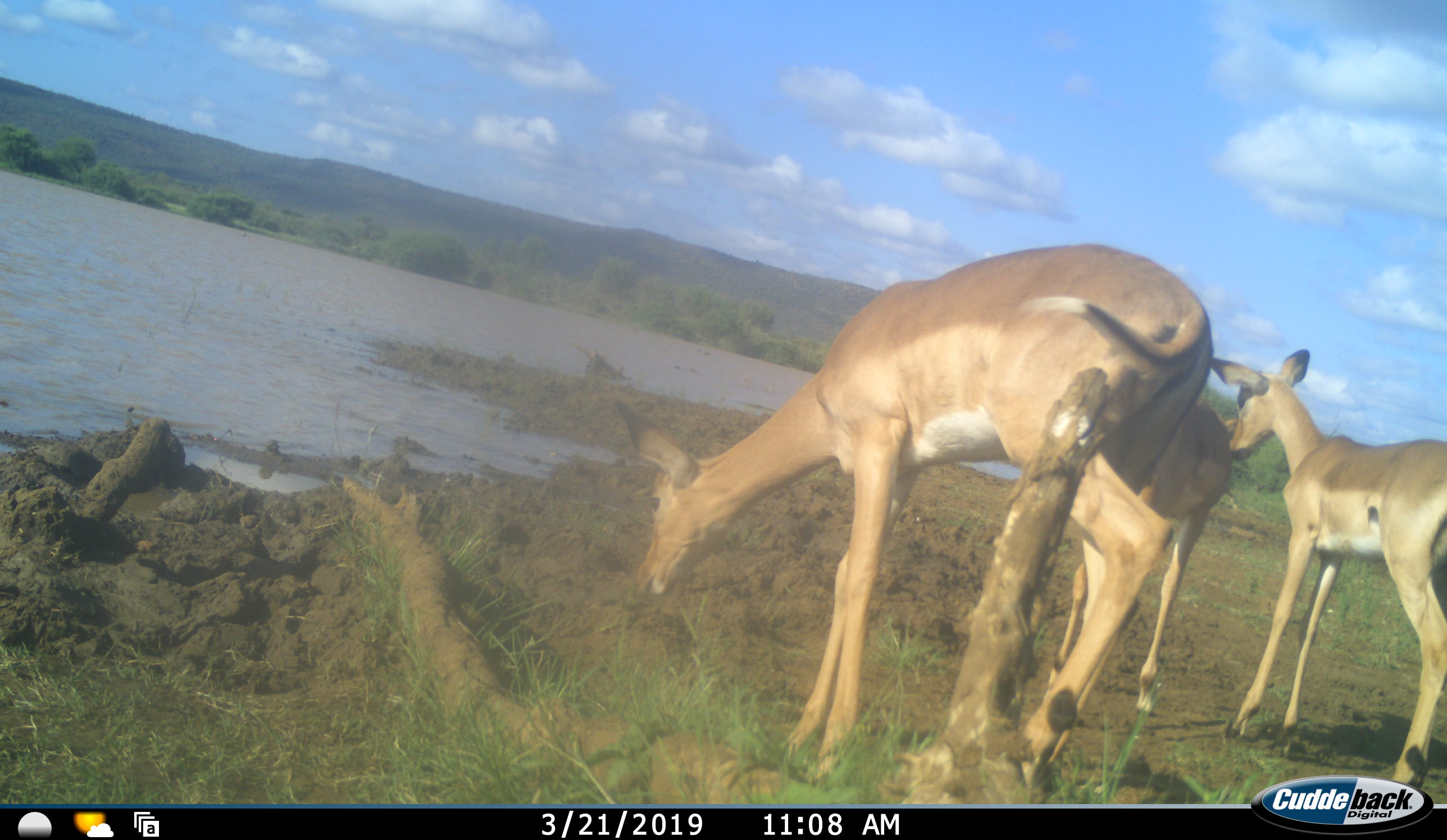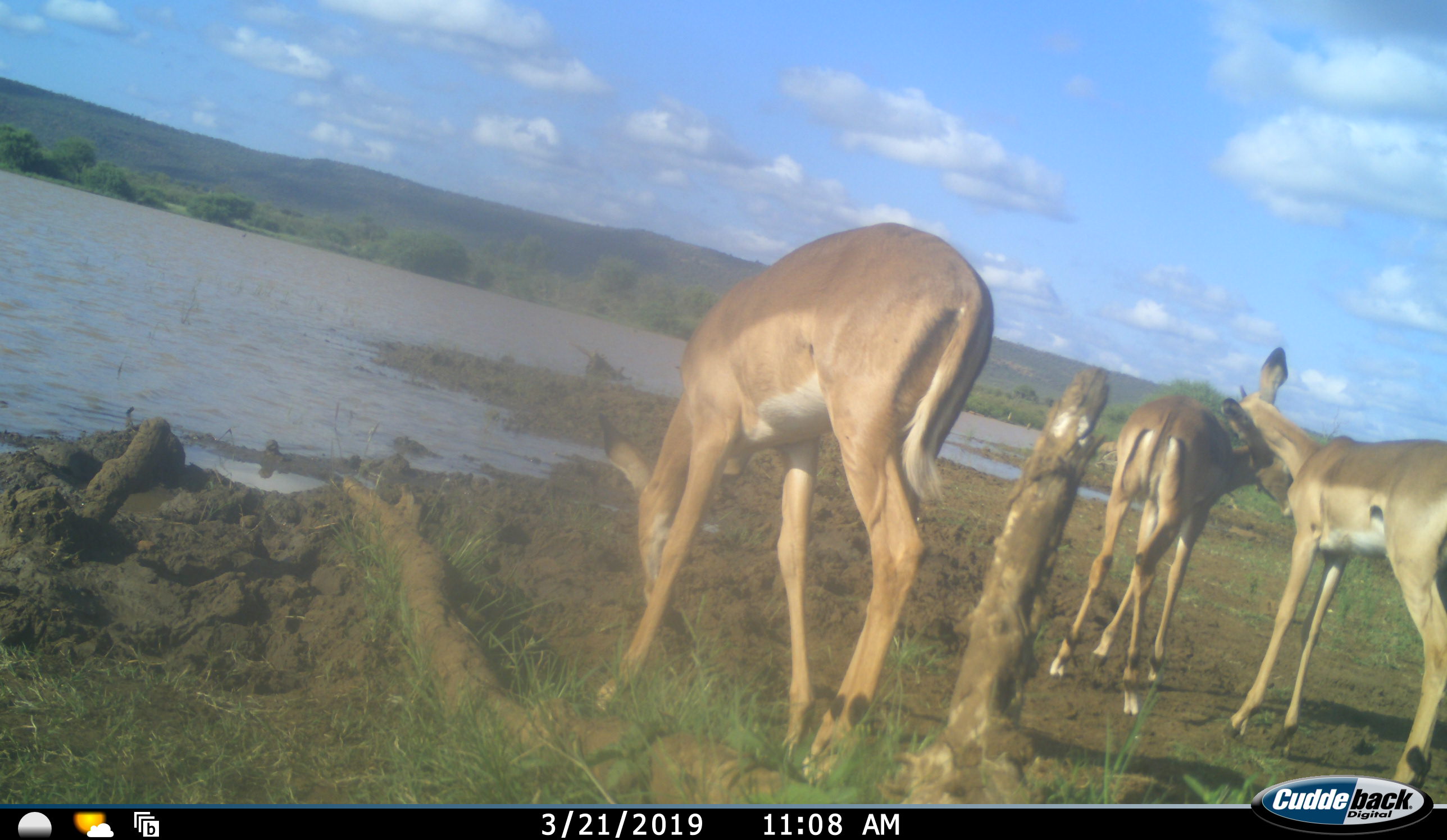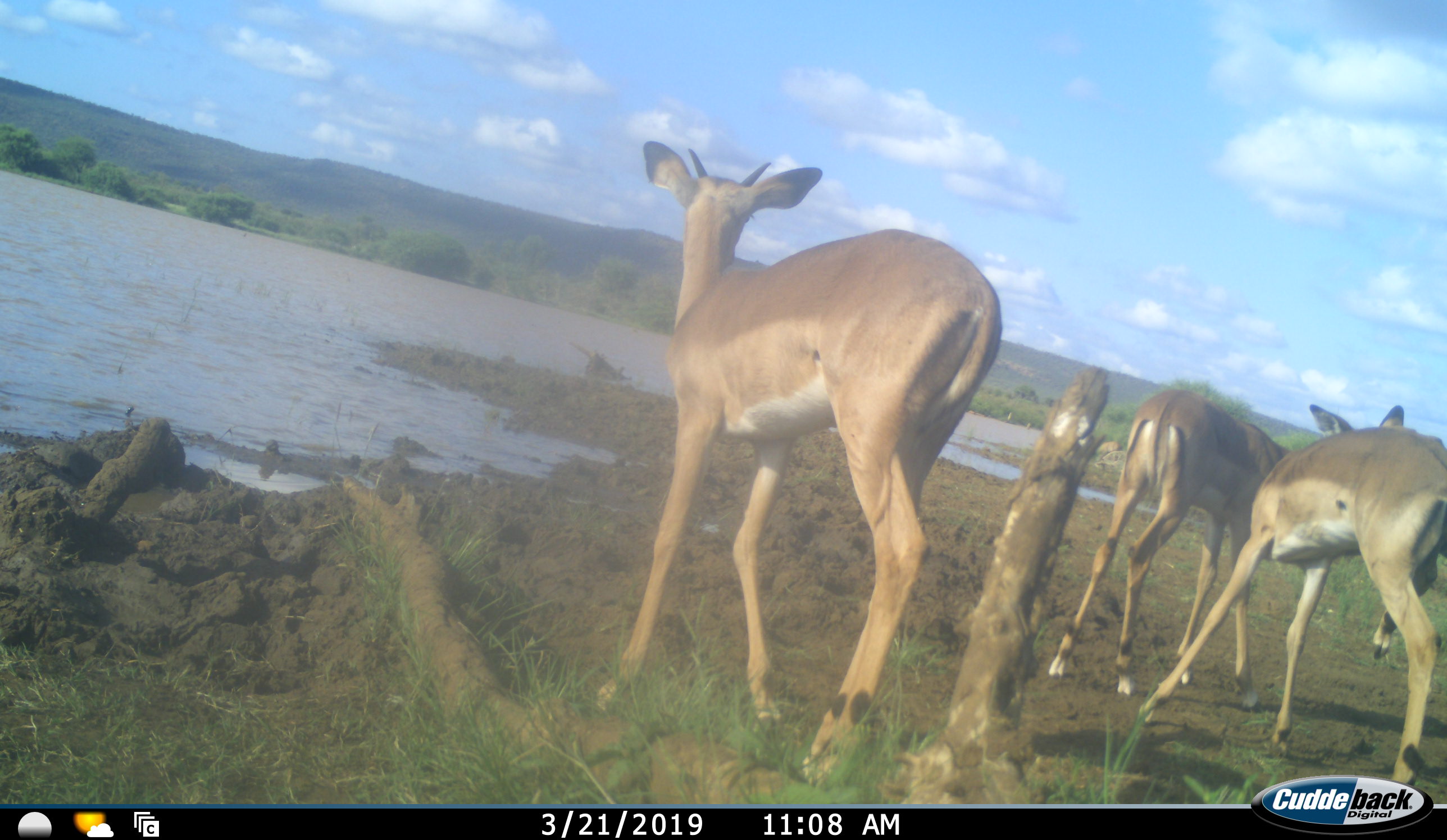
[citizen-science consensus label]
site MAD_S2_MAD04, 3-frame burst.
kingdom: Animalia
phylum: Chordata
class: Mammalia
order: Artiodactyla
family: Bovidae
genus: Aepyceros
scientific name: Aepyceros melampus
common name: impala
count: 3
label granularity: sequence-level